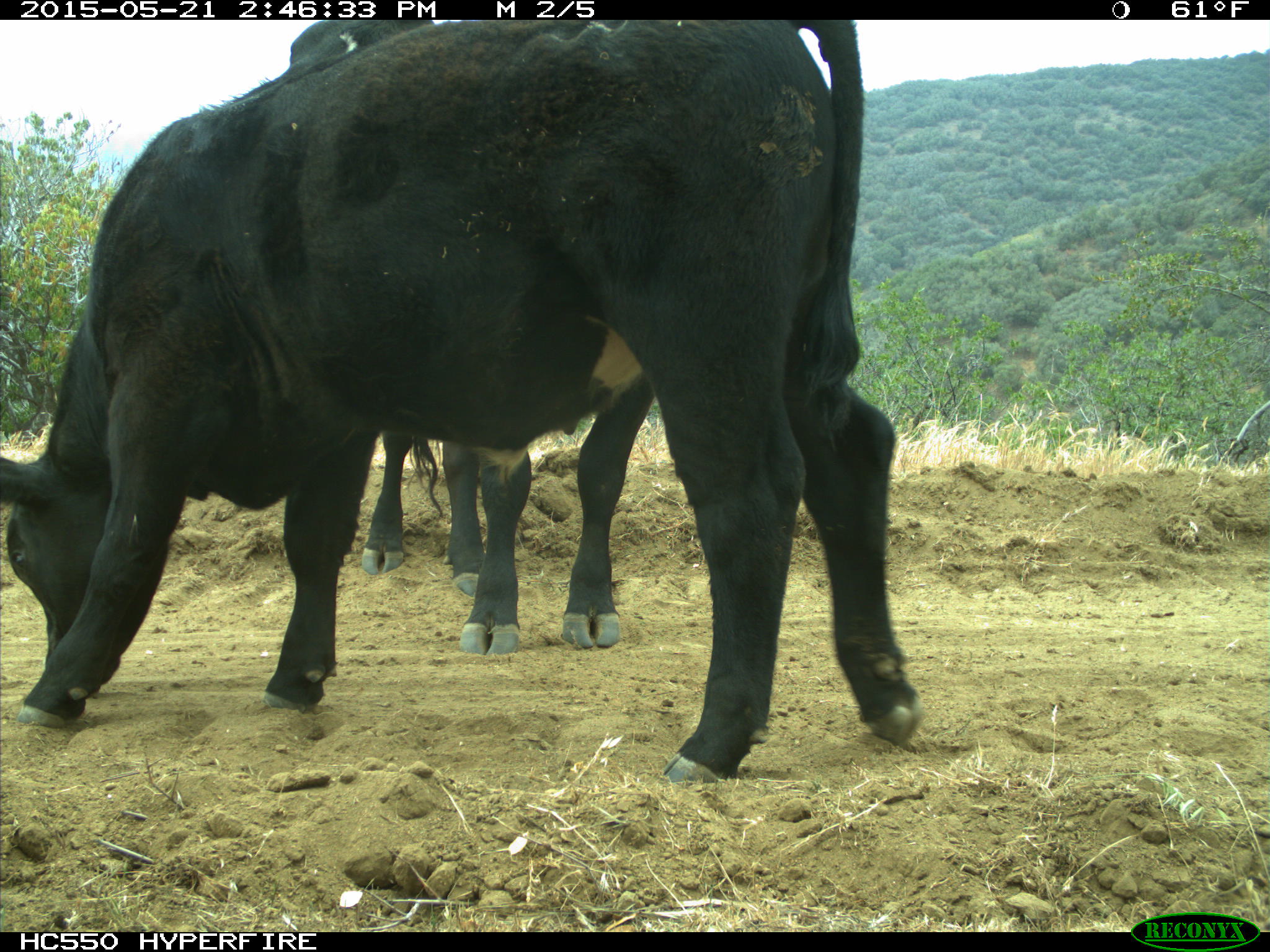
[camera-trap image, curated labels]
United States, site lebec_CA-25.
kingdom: Animalia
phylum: Chordata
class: Mammalia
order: Artiodactyla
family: Bovidae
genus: Bos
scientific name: Bos taurus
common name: domestic cow